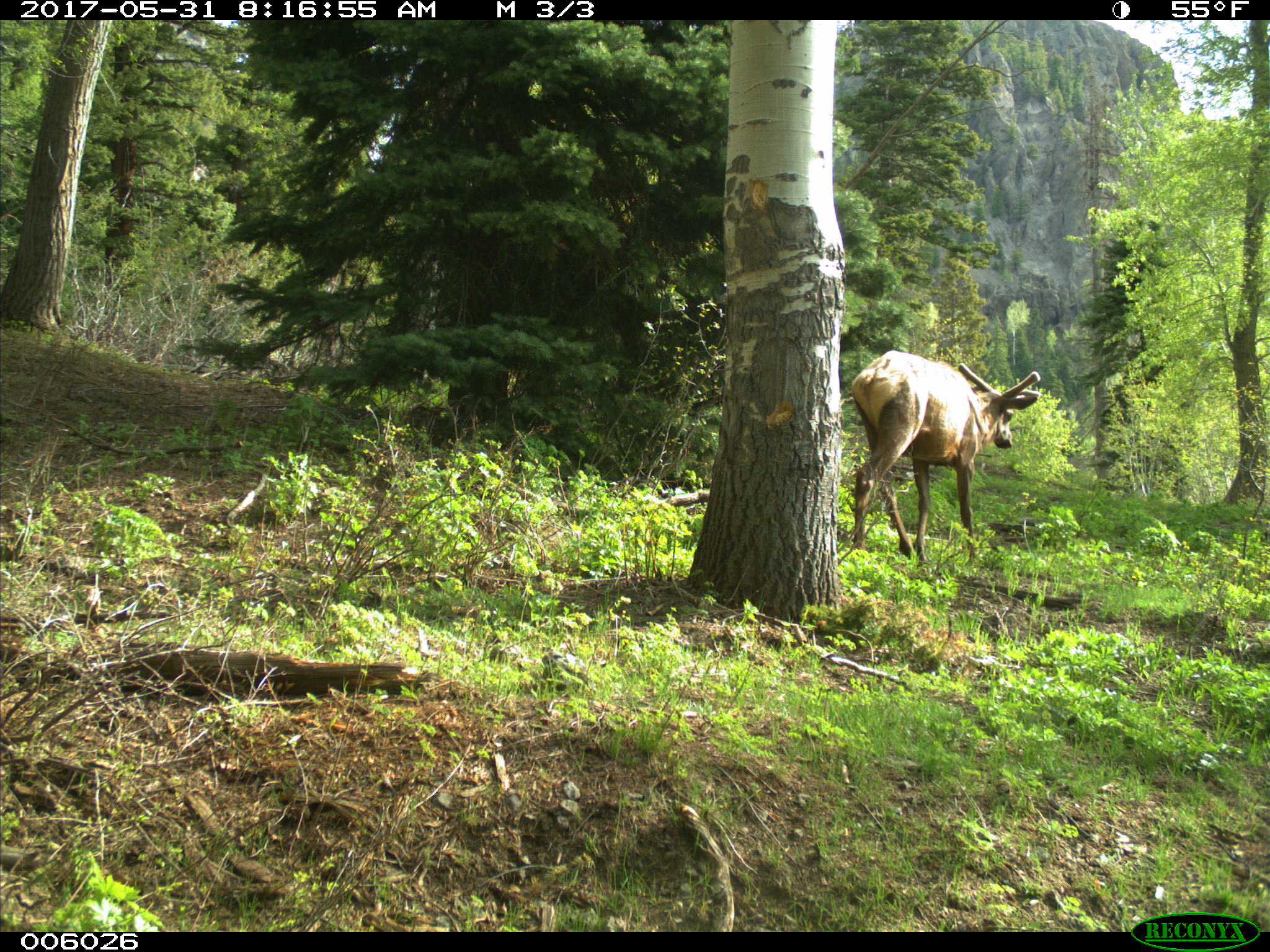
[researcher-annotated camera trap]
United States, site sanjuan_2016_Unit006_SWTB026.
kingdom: Animalia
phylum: Chordata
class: Mammalia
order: Artiodactyla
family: Cervidae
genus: Cervus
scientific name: Cervus elaphus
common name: red deer